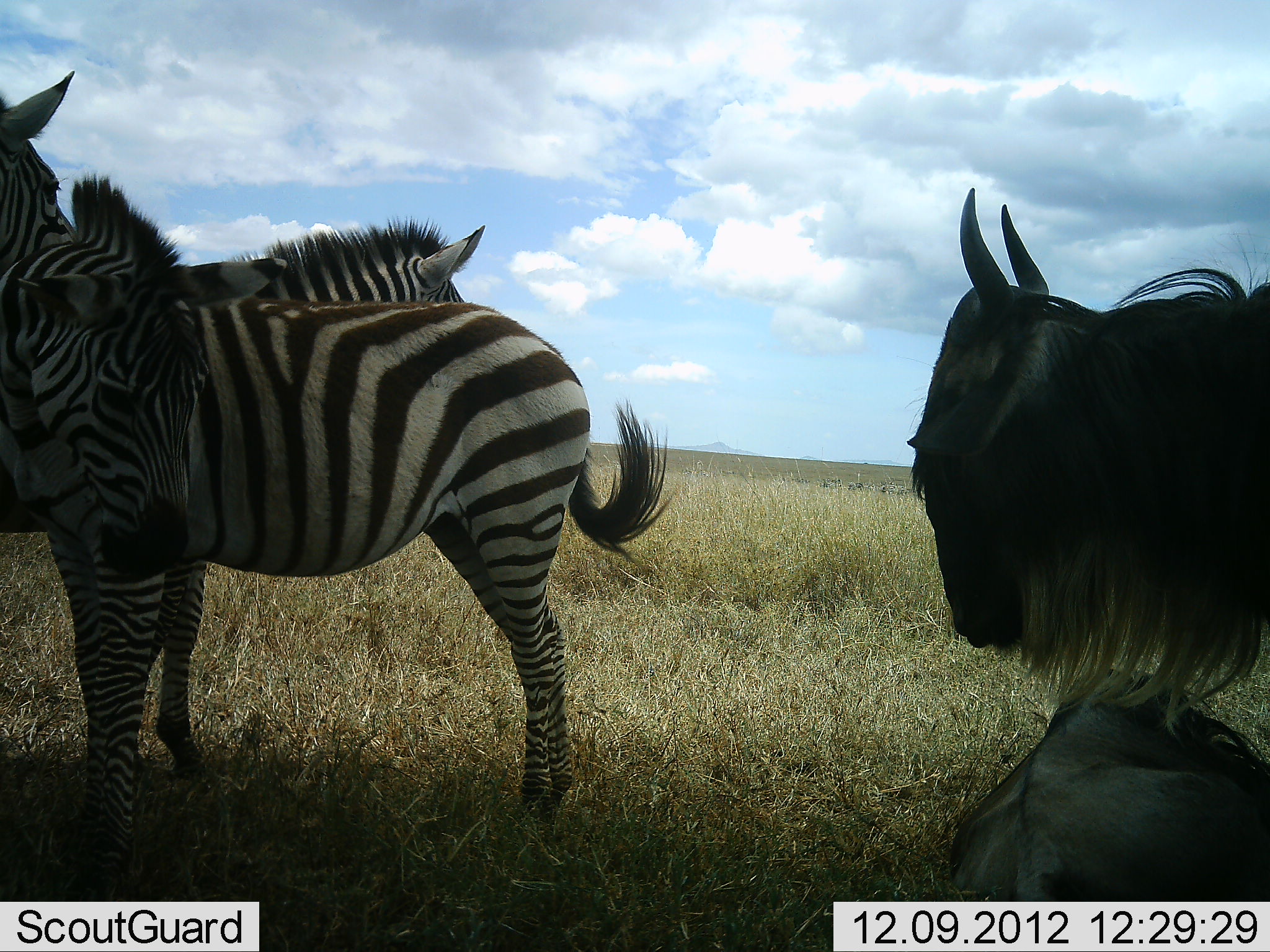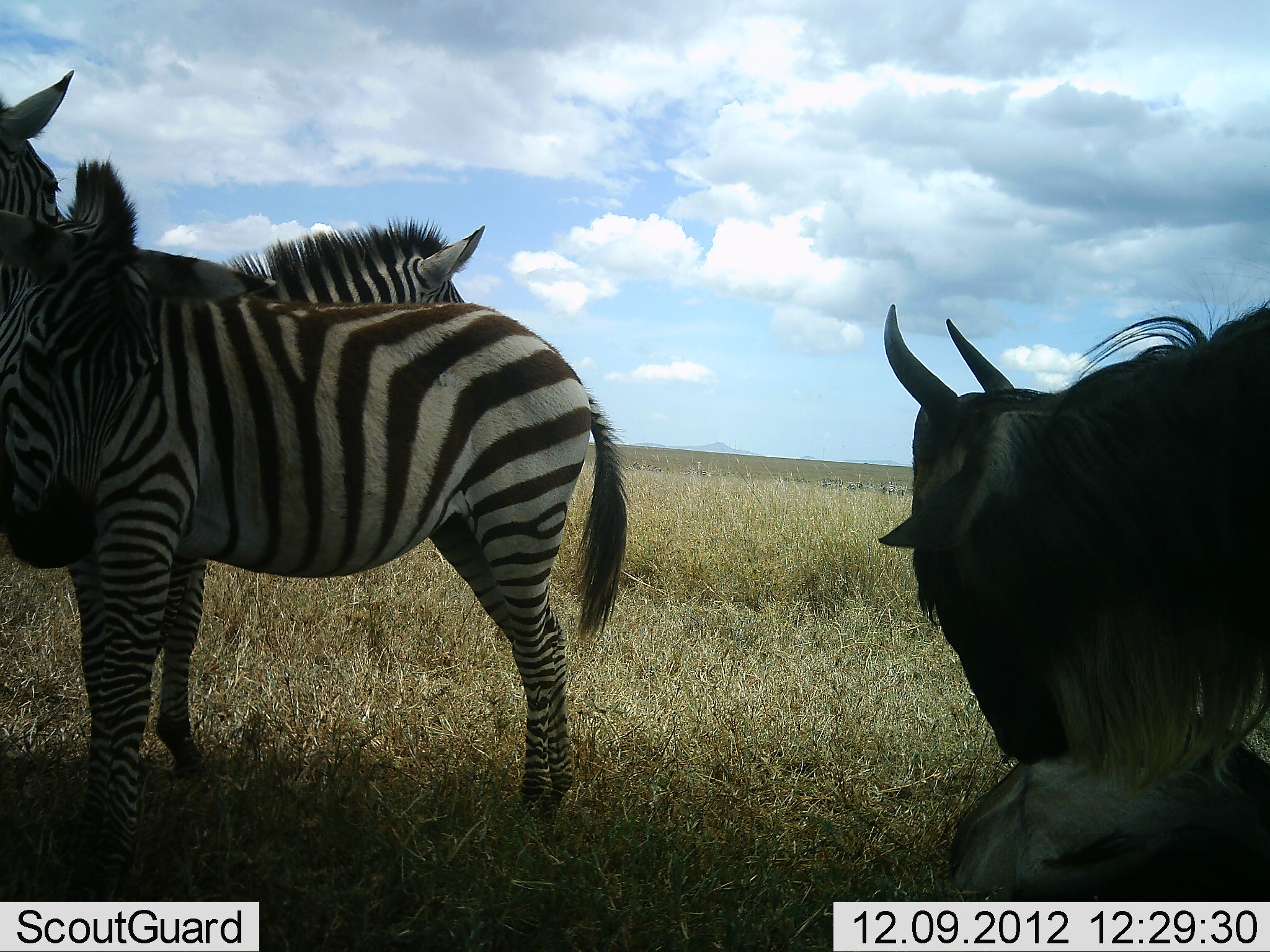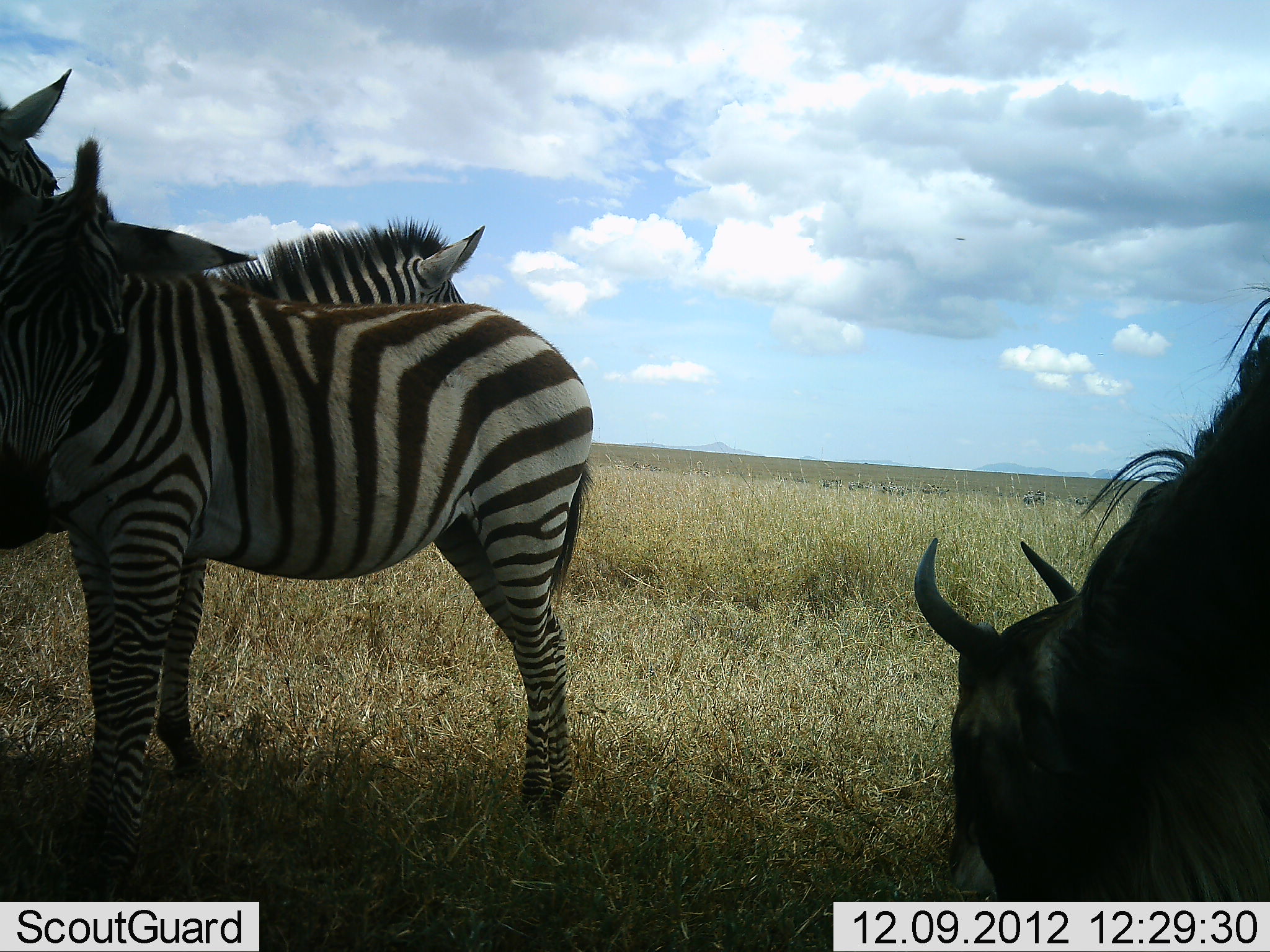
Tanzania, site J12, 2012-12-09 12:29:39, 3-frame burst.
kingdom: Animalia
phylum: Chordata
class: Mammalia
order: Artiodactyla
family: Bovidae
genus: Connochaetes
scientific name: Connochaetes taurinus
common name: blue wildebeest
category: wildebeest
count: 2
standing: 67%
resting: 83%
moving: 0%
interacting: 17%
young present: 0%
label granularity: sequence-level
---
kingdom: Animalia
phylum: Chordata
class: Mammalia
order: Perissodactyla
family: Equidae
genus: Equus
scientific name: Equus quagga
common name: plains zebra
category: zebra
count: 3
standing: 92%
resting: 0%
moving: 0%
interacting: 17%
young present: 0%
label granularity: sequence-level